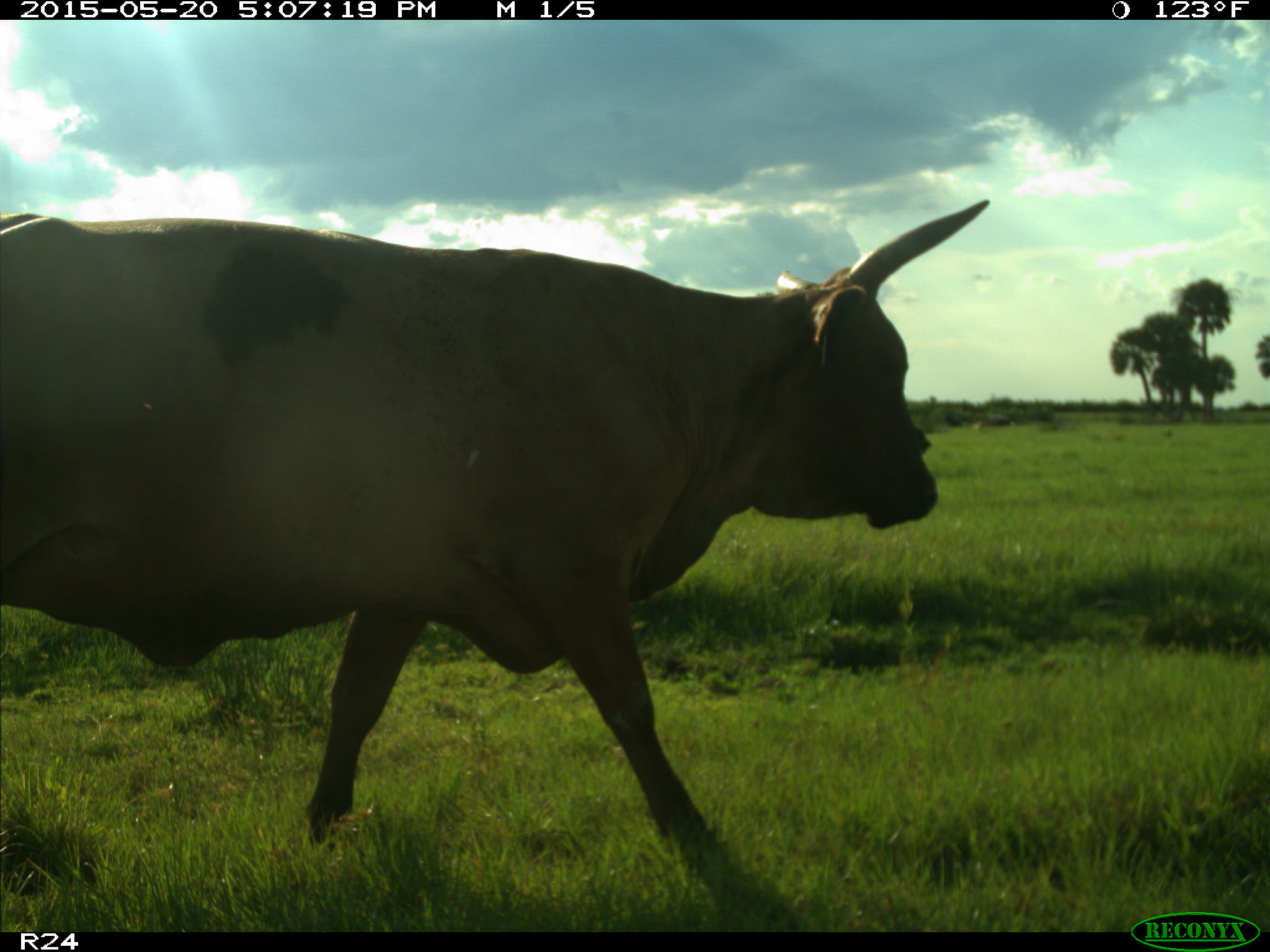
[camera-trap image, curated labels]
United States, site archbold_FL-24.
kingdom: Animalia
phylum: Chordata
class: Mammalia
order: Artiodactyla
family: Bovidae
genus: Bos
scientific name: Bos taurus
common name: domestic cow